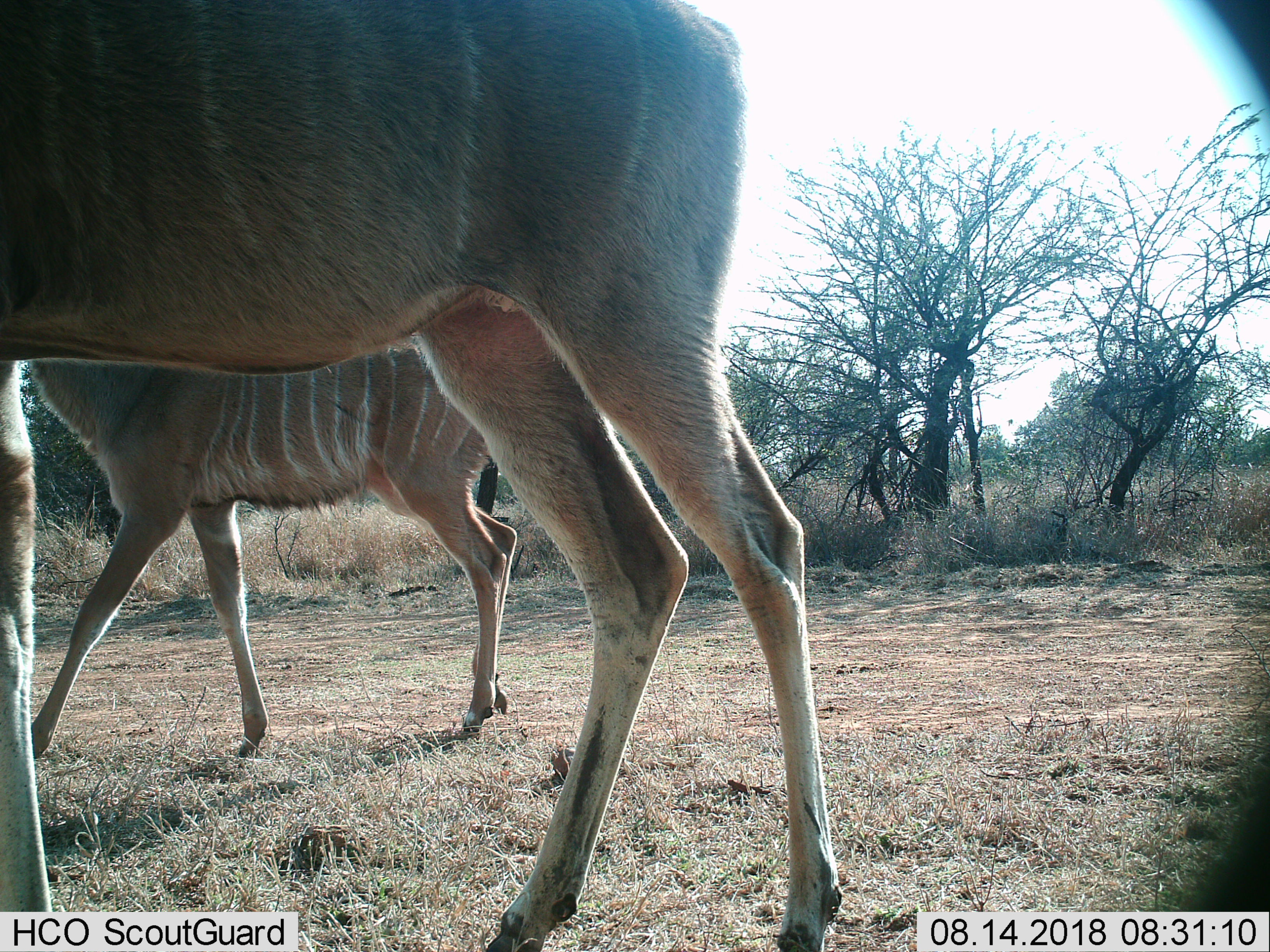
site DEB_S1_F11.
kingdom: Animalia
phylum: Chordata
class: Mammalia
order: Artiodactyla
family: Bovidae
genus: Tragelaphus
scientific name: Tragelaphus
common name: kudu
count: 2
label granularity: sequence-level